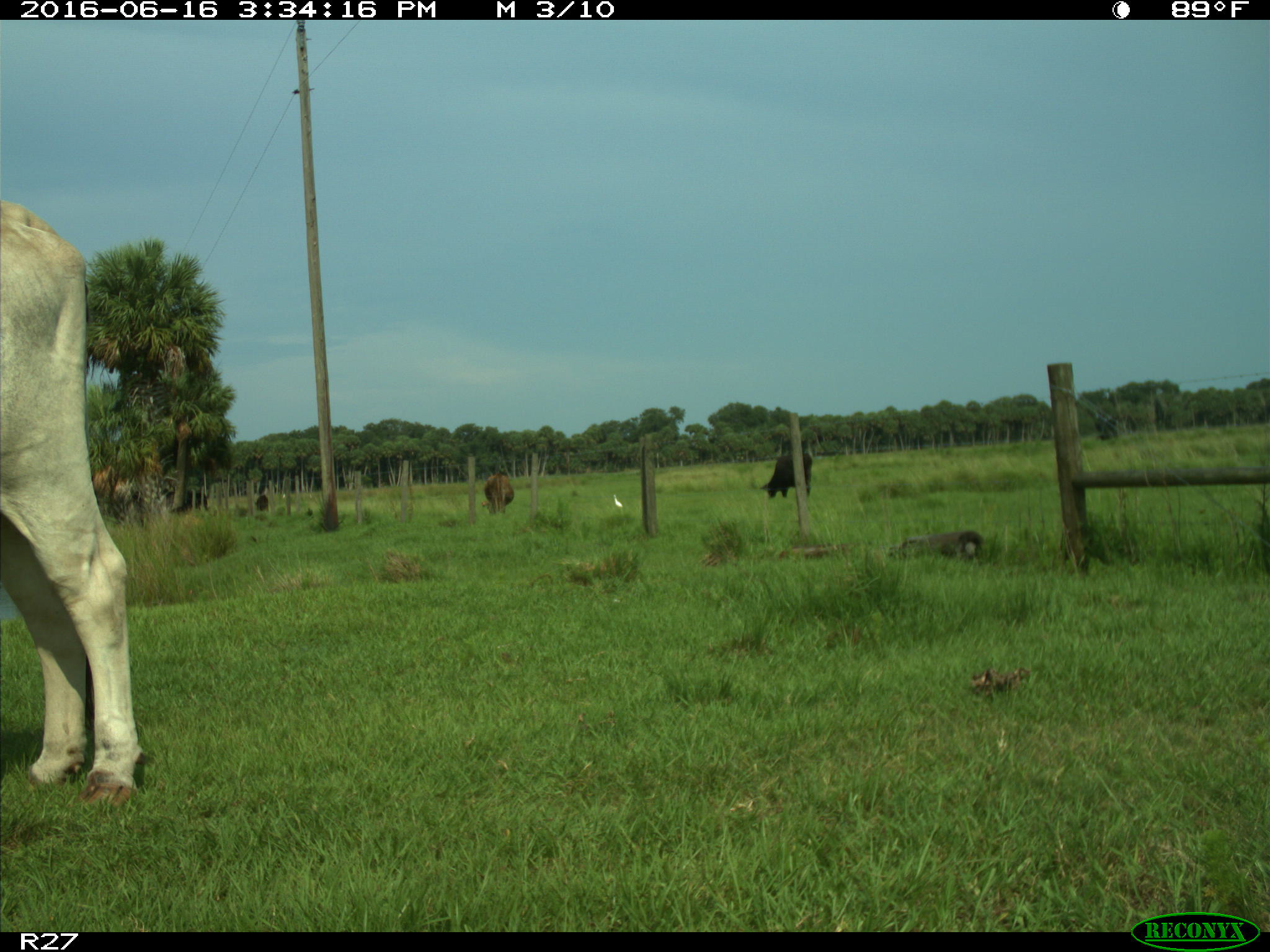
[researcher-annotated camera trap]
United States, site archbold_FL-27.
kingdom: Animalia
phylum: Chordata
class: Mammalia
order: Artiodactyla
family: Bovidae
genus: Bos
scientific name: Bos taurus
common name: domestic cow